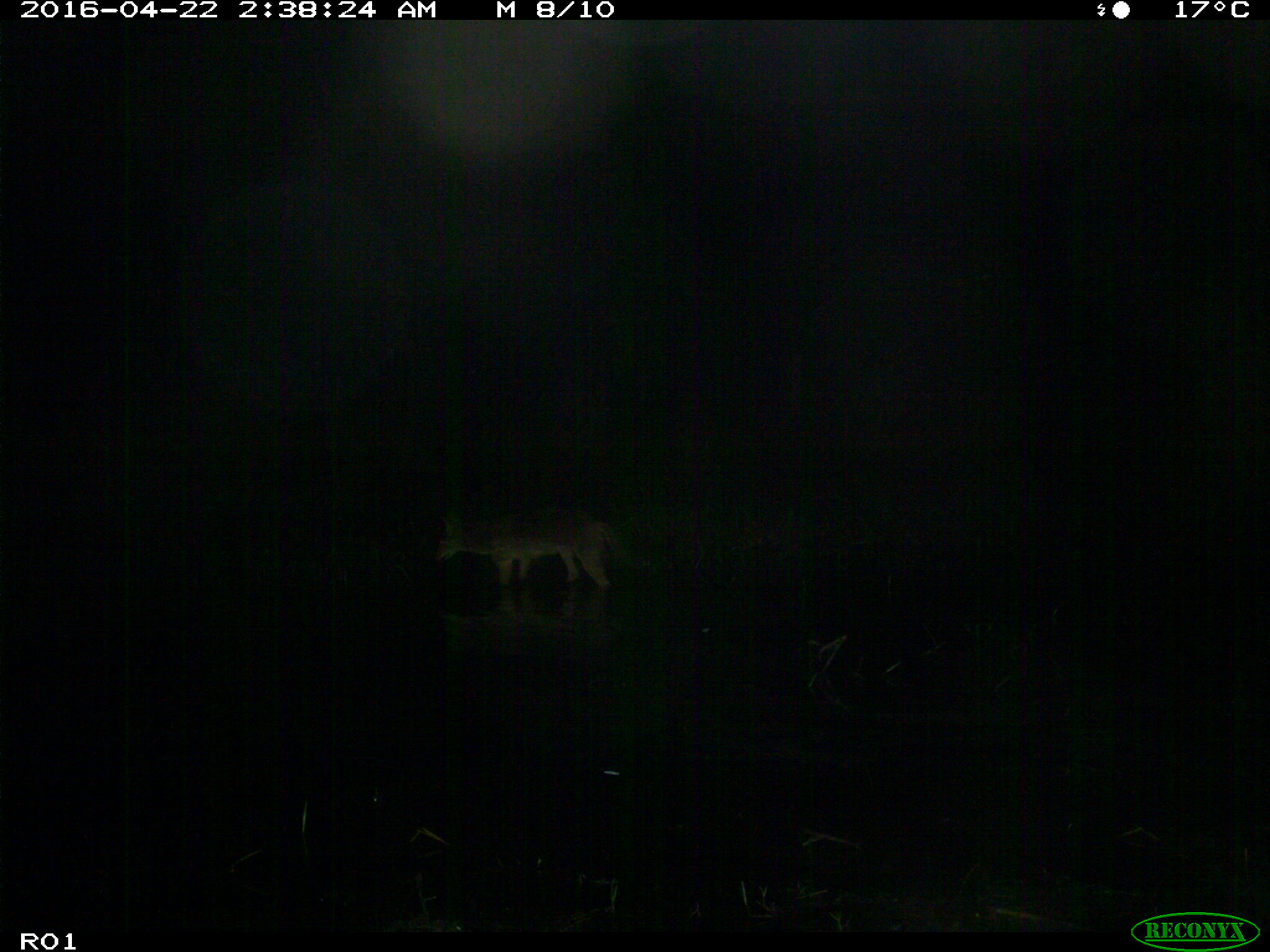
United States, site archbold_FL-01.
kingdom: Animalia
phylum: Chordata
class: Mammalia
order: Carnivora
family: Canidae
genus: Canis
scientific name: Canis latrans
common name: coyote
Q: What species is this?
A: Canis latrans (coyote).